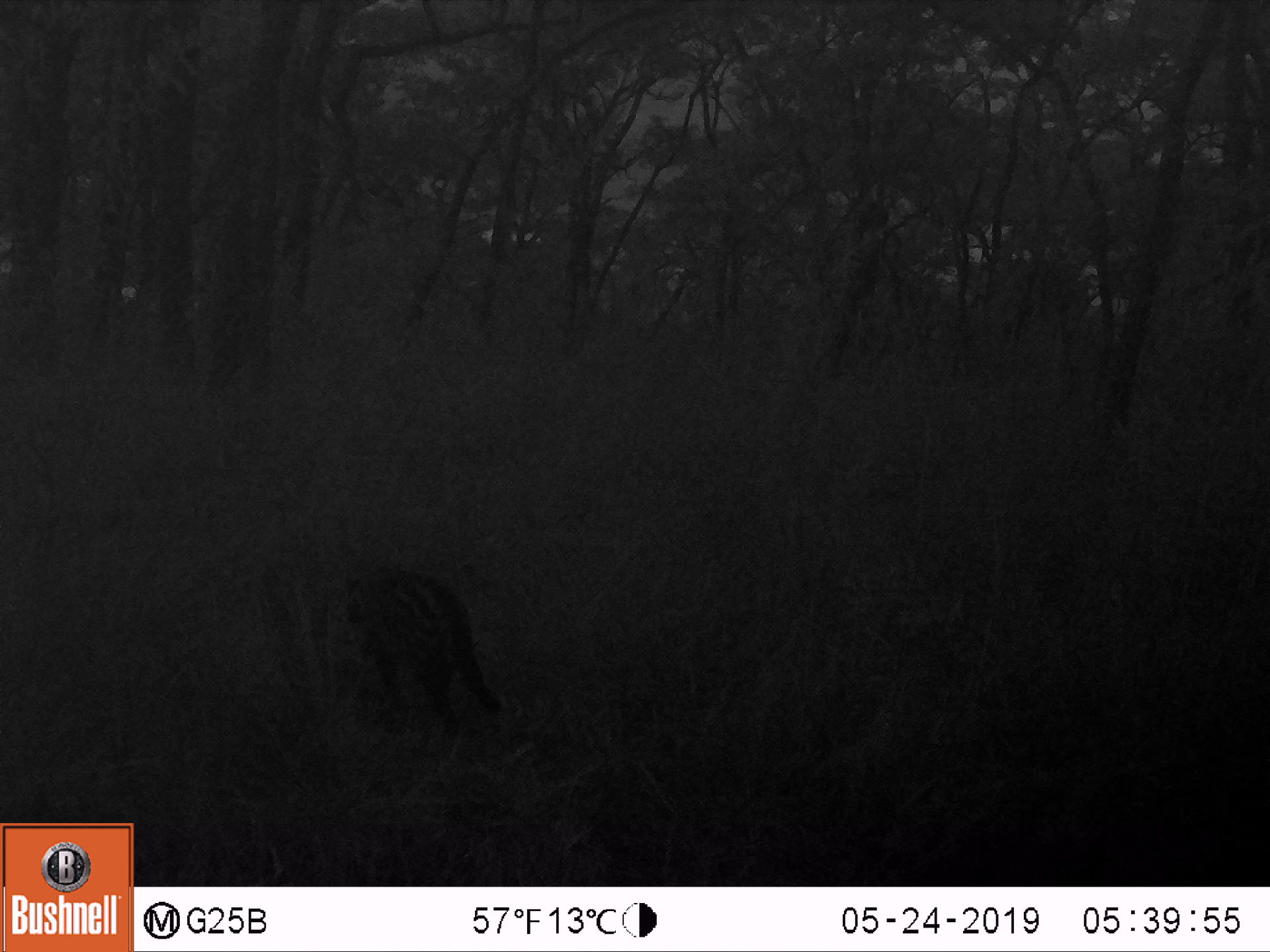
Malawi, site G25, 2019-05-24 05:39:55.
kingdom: Animalia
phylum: Chordata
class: Mammalia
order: Carnivora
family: Viverridae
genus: Civettictis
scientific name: Civettictis civetta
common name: african civet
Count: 1.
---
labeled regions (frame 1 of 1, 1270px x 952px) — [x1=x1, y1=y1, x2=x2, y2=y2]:
african civet: [x1=335, y1=561, x2=505, y2=743]